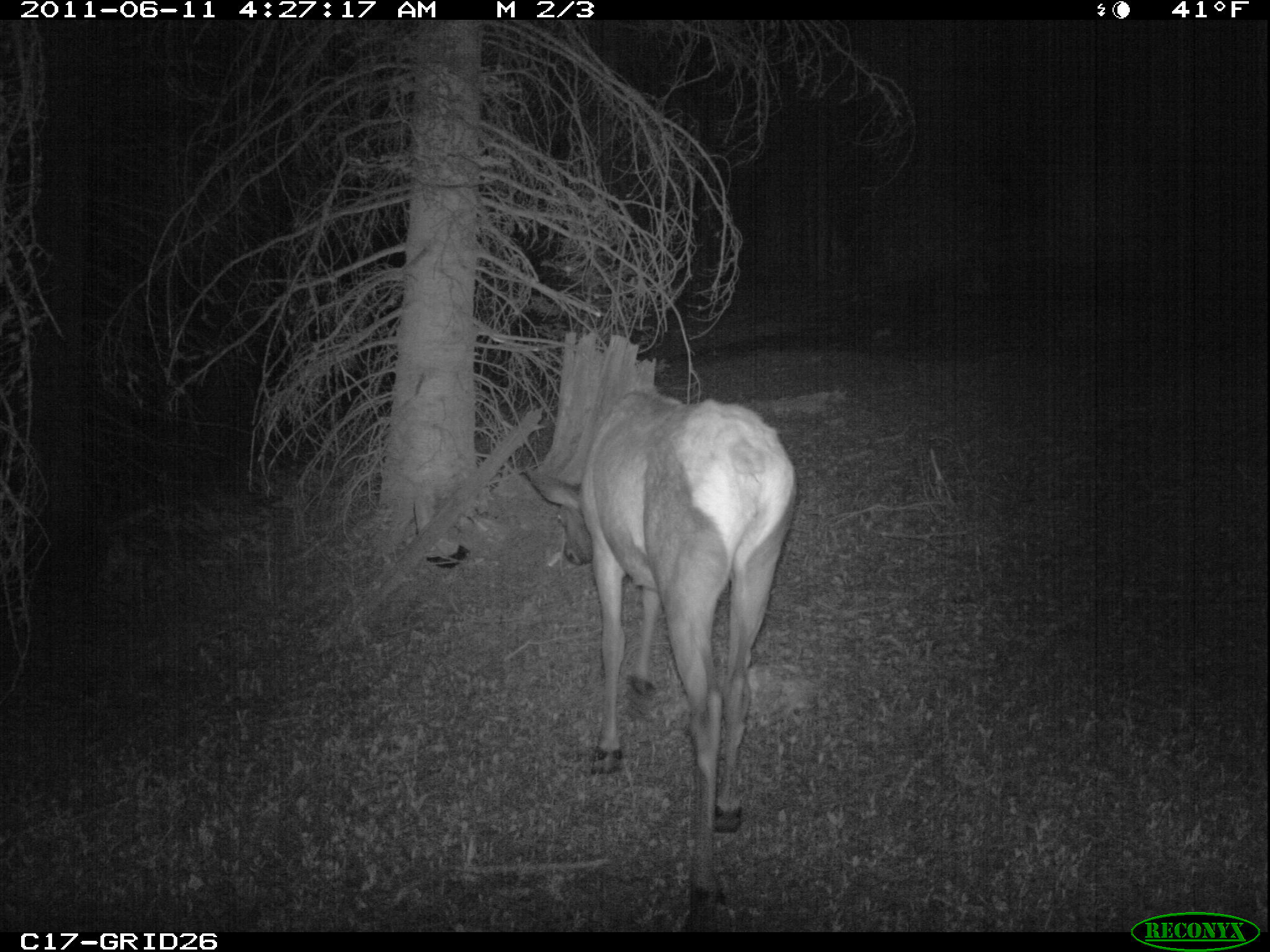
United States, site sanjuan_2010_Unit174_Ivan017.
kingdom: Animalia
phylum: Chordata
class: Mammalia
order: Artiodactyla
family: Cervidae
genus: Cervus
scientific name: Cervus elaphus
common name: red deer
Cervus elaphus (red deer).